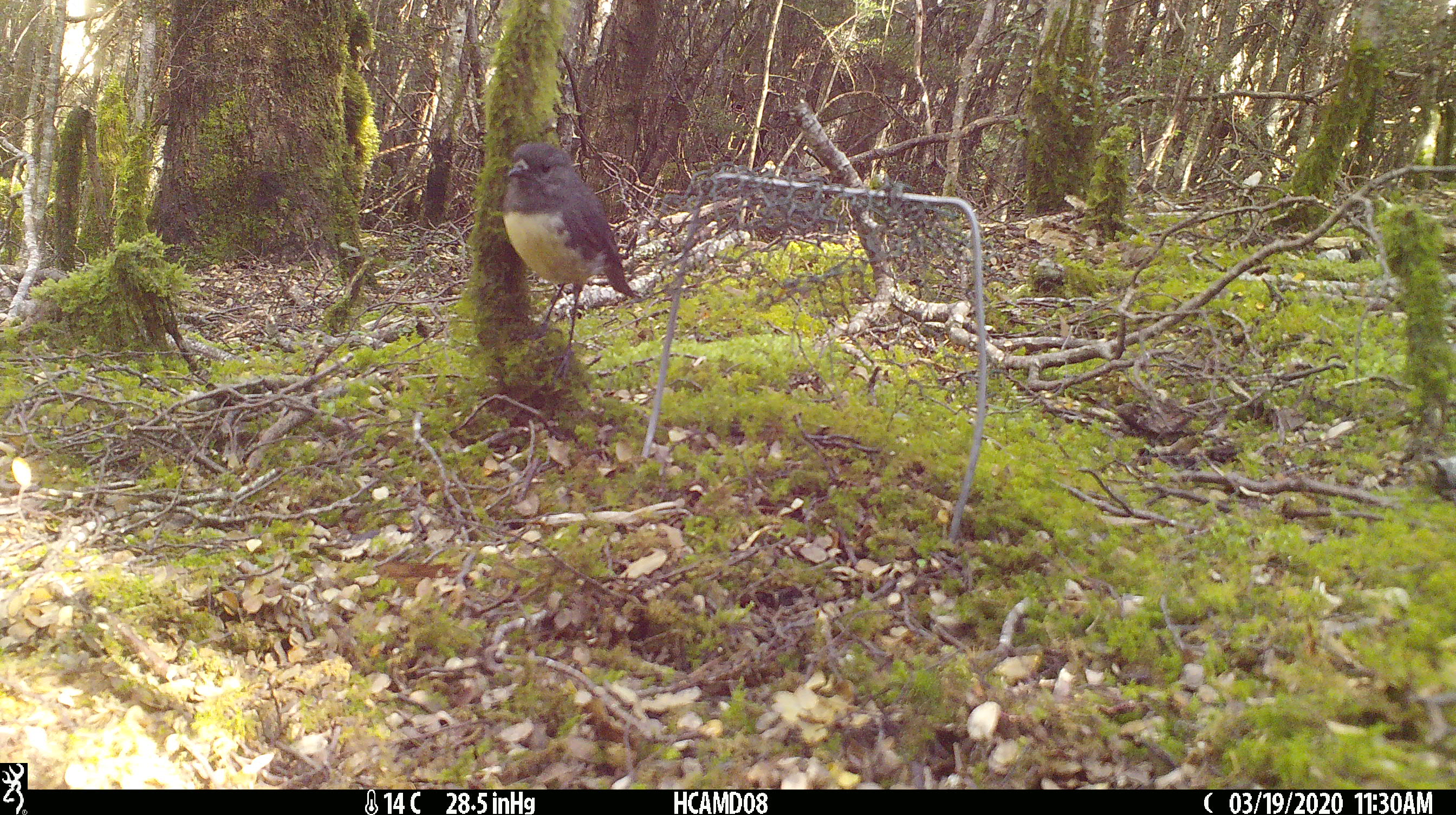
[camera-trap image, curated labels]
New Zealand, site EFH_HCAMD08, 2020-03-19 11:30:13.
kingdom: Animalia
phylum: Chordata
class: Aves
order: Passeriformes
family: Petroicidae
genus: Petroica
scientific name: Petroica australis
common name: new zealand robin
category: robin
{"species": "robin (new zealand robin) (Petroica australis)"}